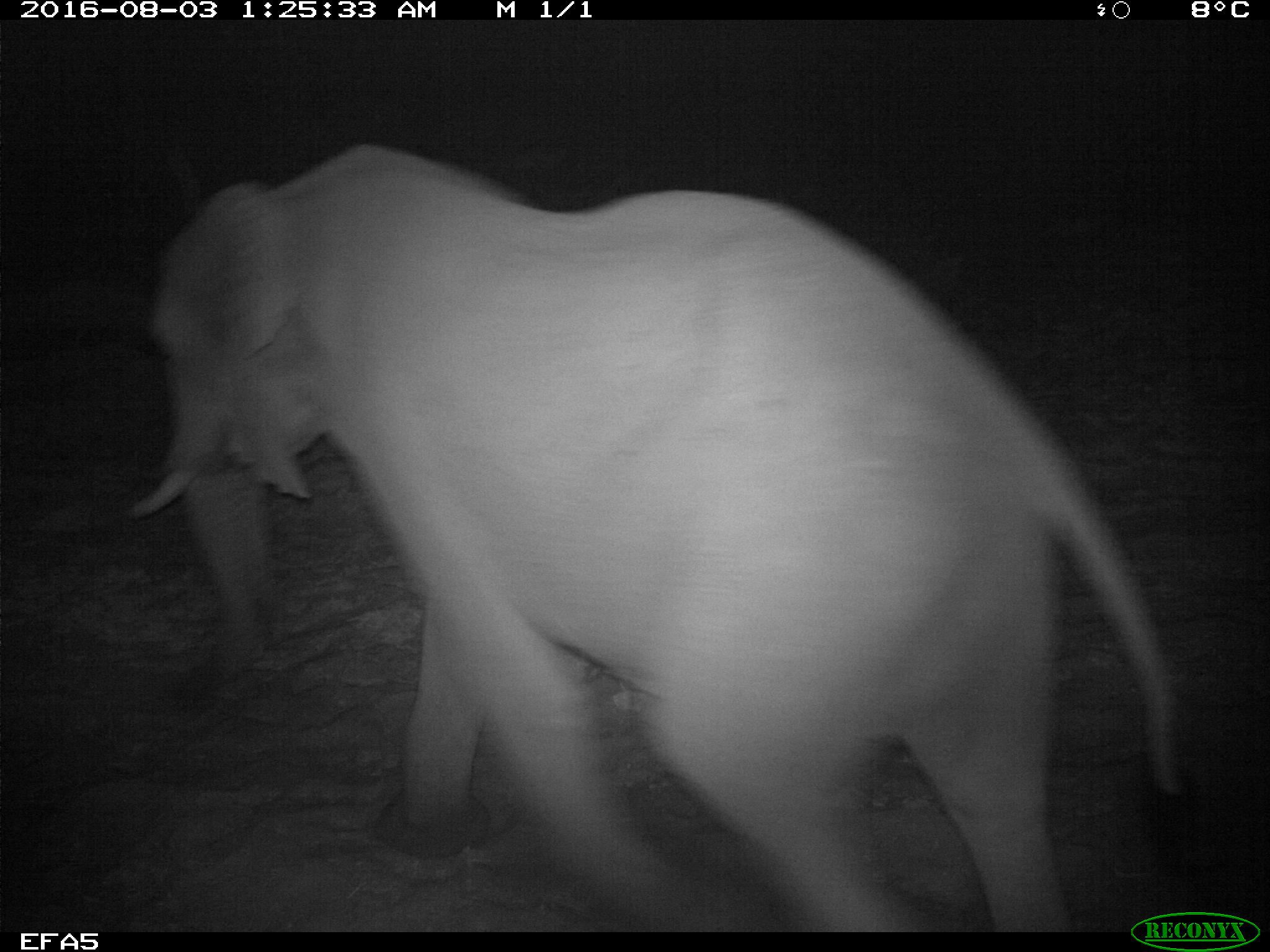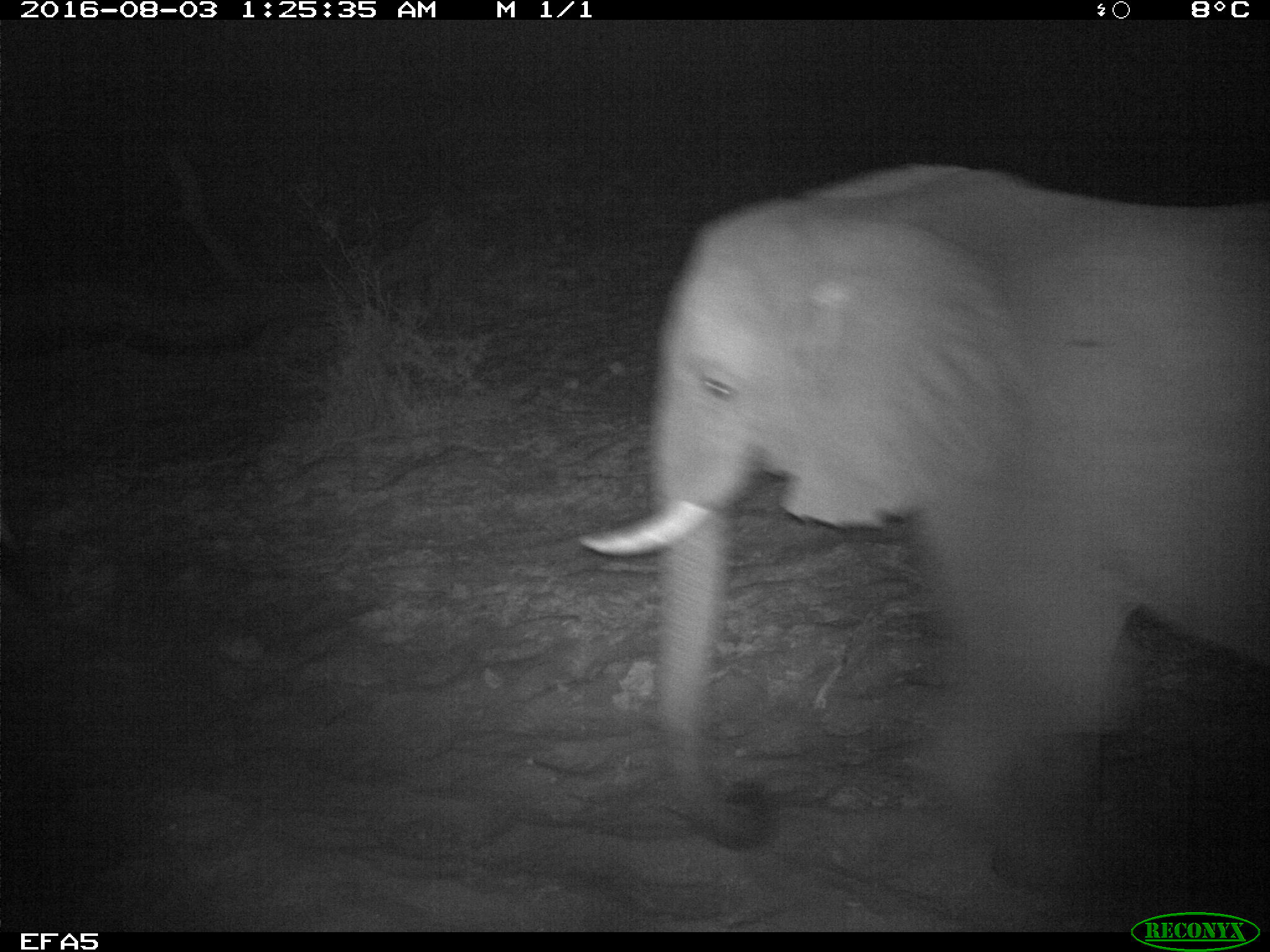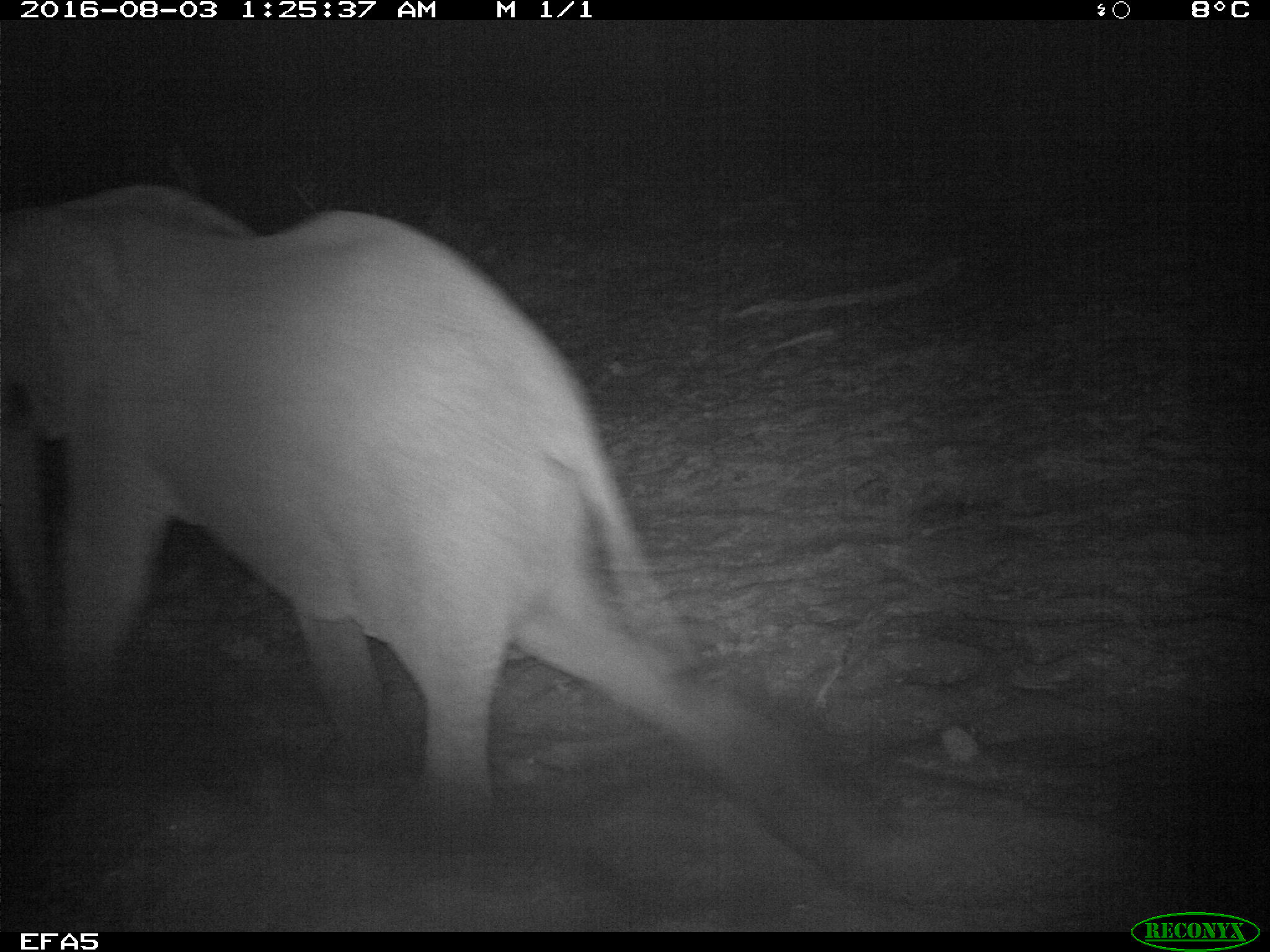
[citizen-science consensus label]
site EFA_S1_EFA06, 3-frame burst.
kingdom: Animalia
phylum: Chordata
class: Mammalia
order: Proboscidea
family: Elephantidae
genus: Loxodonta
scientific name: Loxodonta africana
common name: african bush elephant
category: elephant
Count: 1.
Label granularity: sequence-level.